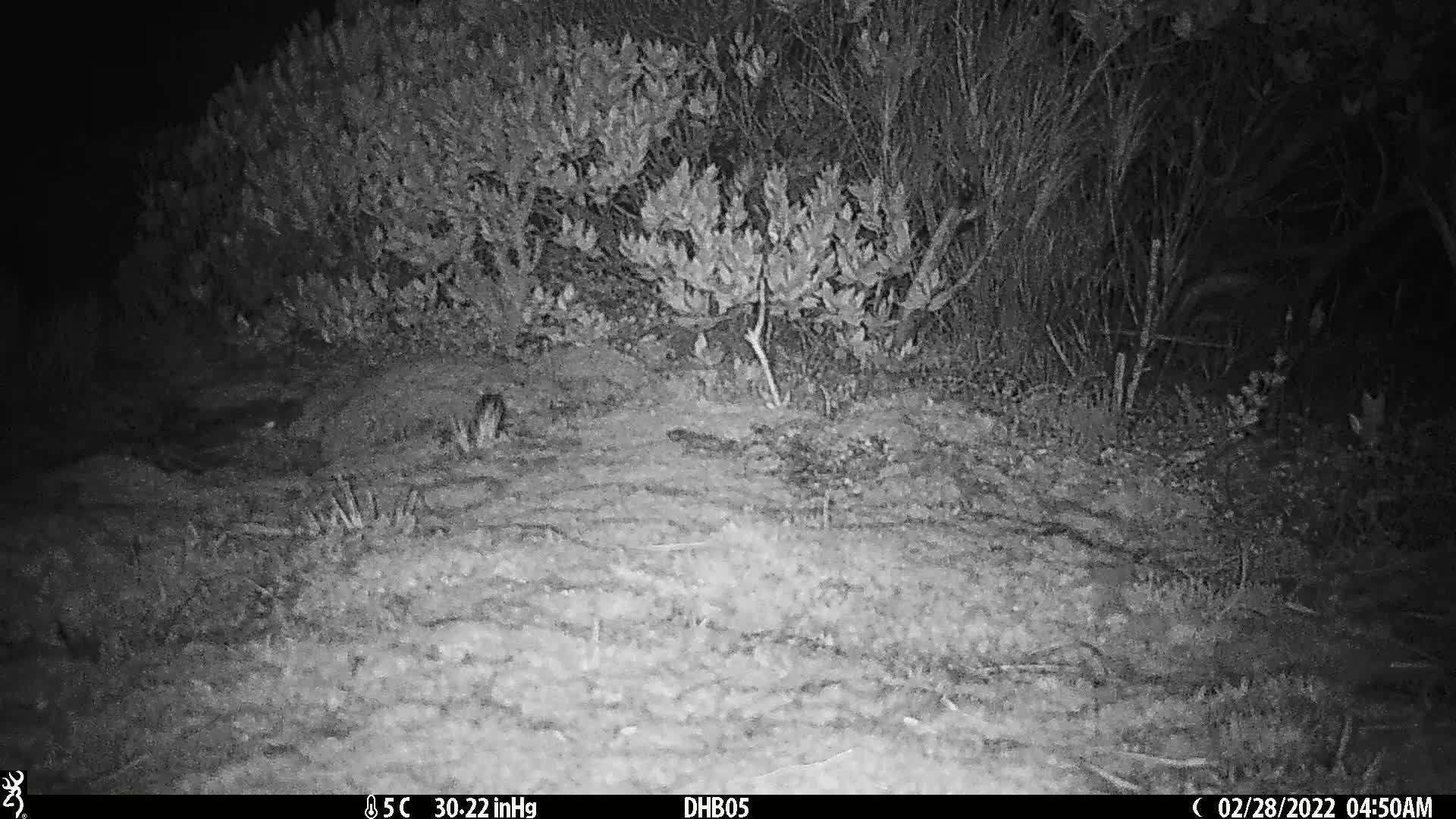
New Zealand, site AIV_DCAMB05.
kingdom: Animalia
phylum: Chordata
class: Mammalia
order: Rodentia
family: Muridae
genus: Mus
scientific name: Mus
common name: mouse